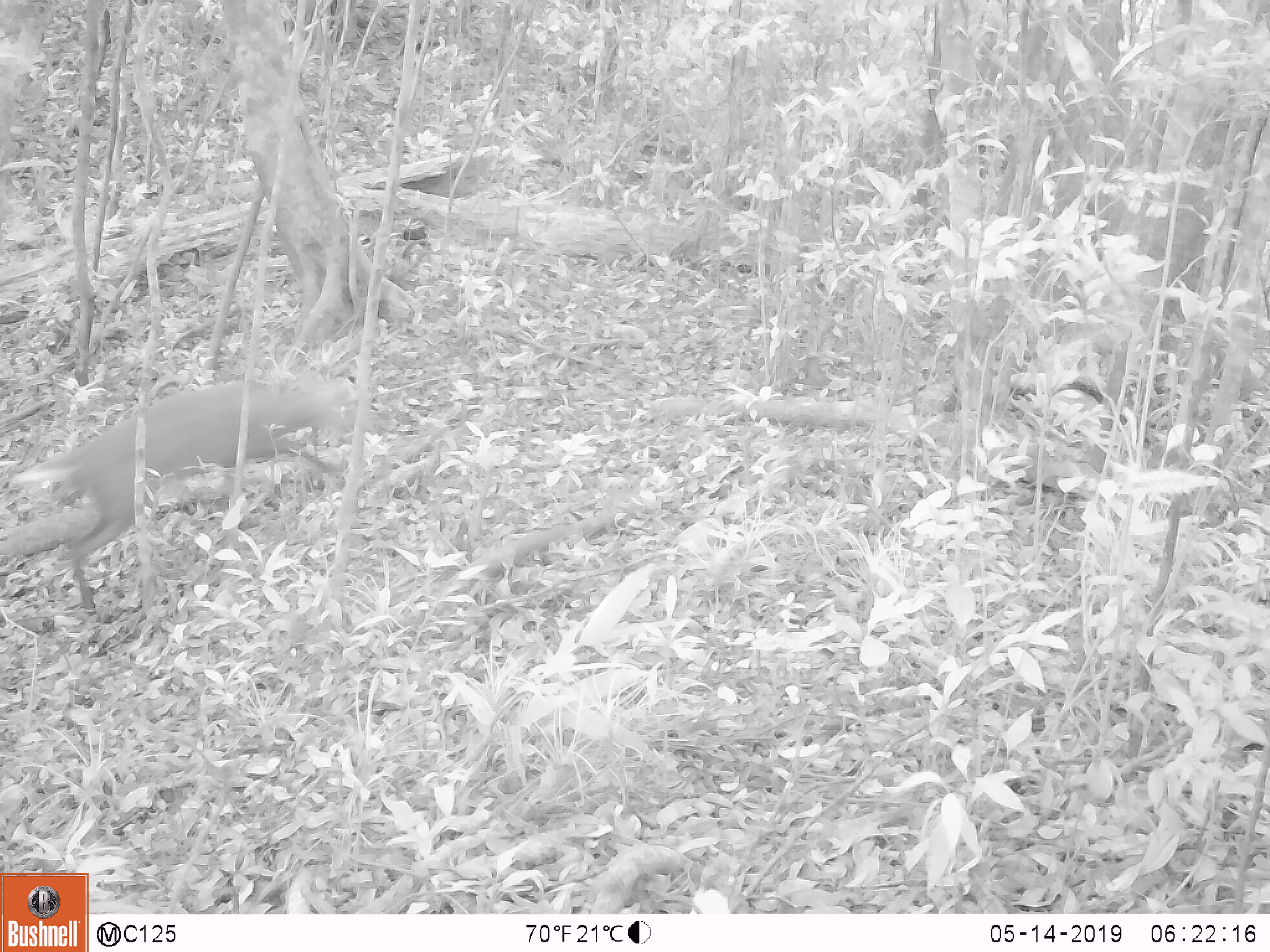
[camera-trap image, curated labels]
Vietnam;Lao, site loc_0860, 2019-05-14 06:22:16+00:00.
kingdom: Animalia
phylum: Chordata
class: Mammalia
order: Artiodactyla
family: Cervidae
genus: Muntiacus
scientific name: Muntiacus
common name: muntjacs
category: unidentified muntjac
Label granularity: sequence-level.